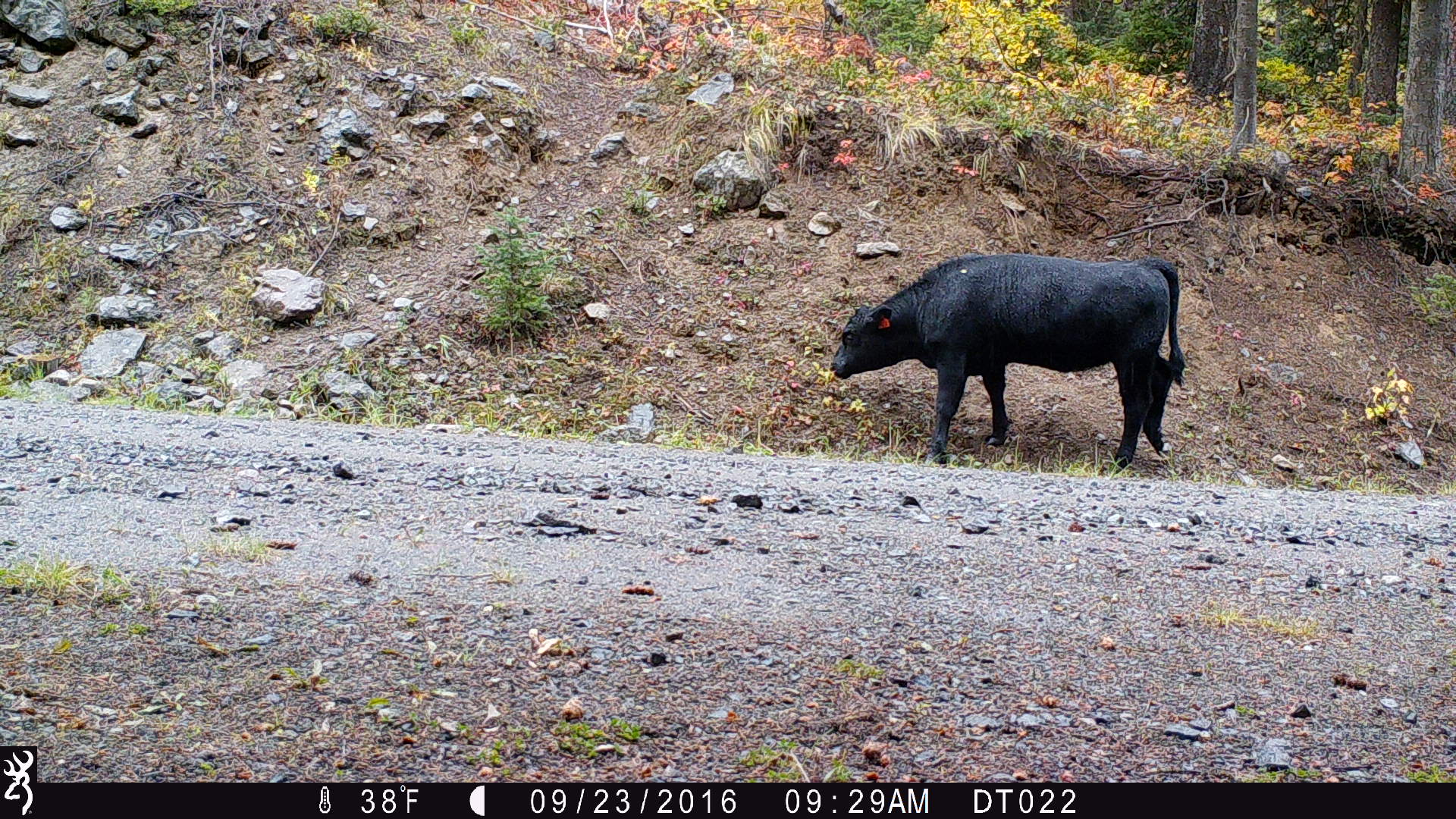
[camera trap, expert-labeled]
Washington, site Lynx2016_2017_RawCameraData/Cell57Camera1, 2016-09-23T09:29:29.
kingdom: Animalia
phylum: Chordata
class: Mammalia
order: Artiodactyla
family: Bovidae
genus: Bos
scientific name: Bos taurus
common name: domestic cattle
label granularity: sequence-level